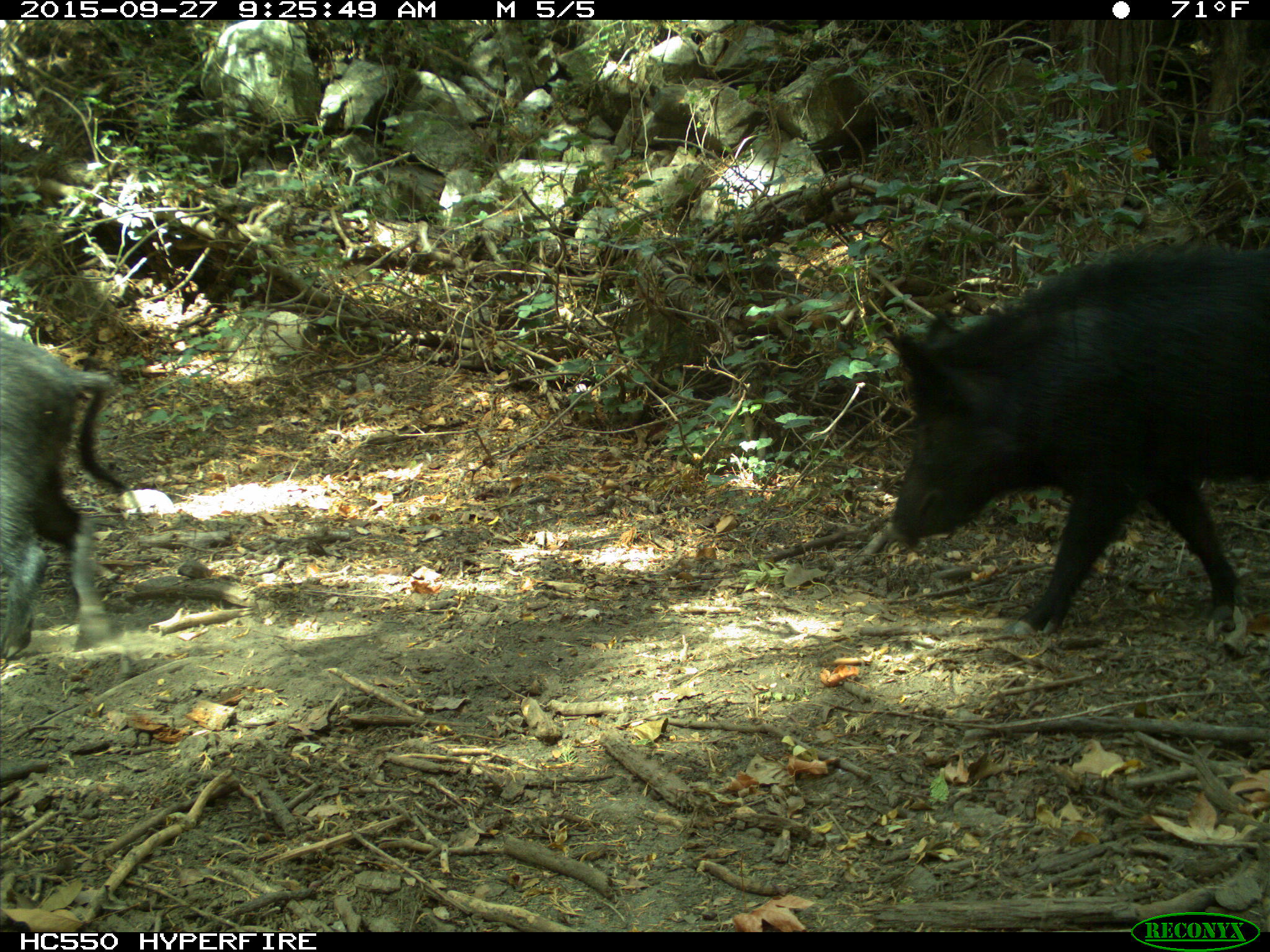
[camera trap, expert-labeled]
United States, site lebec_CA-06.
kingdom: Animalia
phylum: Chordata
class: Mammalia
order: Artiodactyla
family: Suidae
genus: Sus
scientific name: Sus scrofa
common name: wild boar